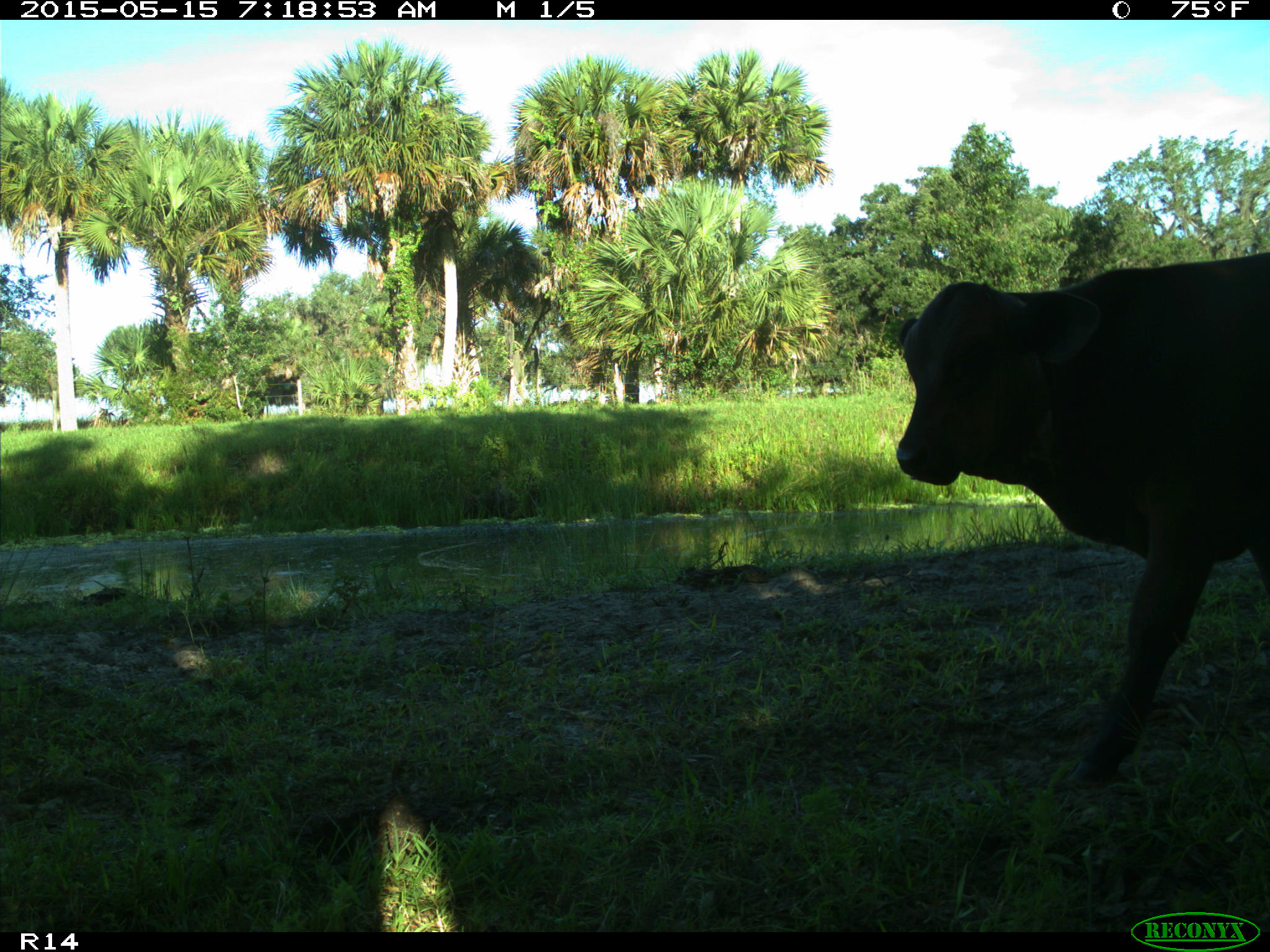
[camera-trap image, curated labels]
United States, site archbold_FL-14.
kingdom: Animalia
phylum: Chordata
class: Mammalia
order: Artiodactyla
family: Bovidae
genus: Bos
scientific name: Bos taurus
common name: domestic cow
Bos taurus (domestic cow).